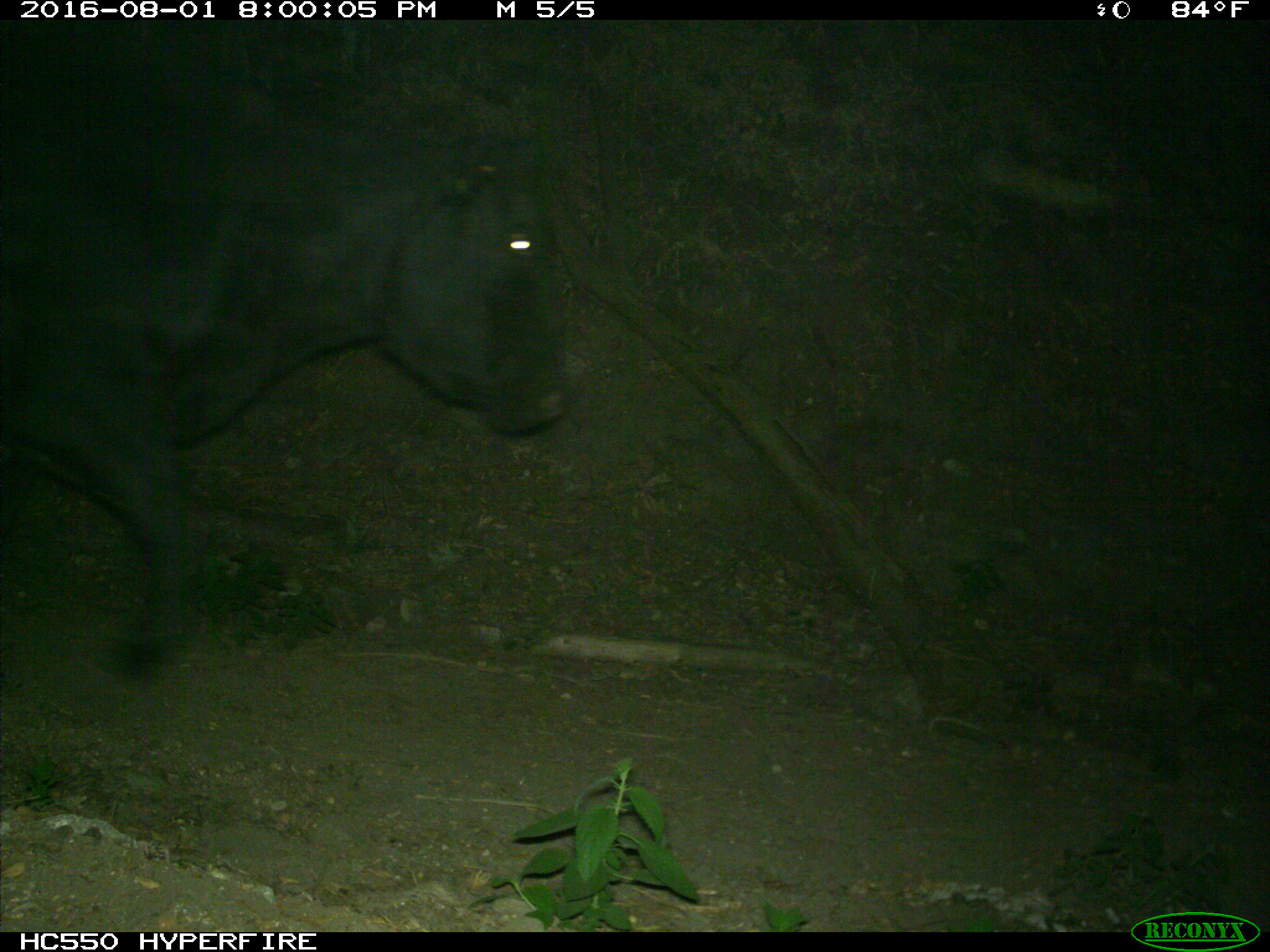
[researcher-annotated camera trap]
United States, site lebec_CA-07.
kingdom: Animalia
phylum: Chordata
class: Mammalia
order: Artiodactyla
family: Bovidae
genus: Bos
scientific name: Bos taurus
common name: domestic cow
Bos taurus (domestic cow).